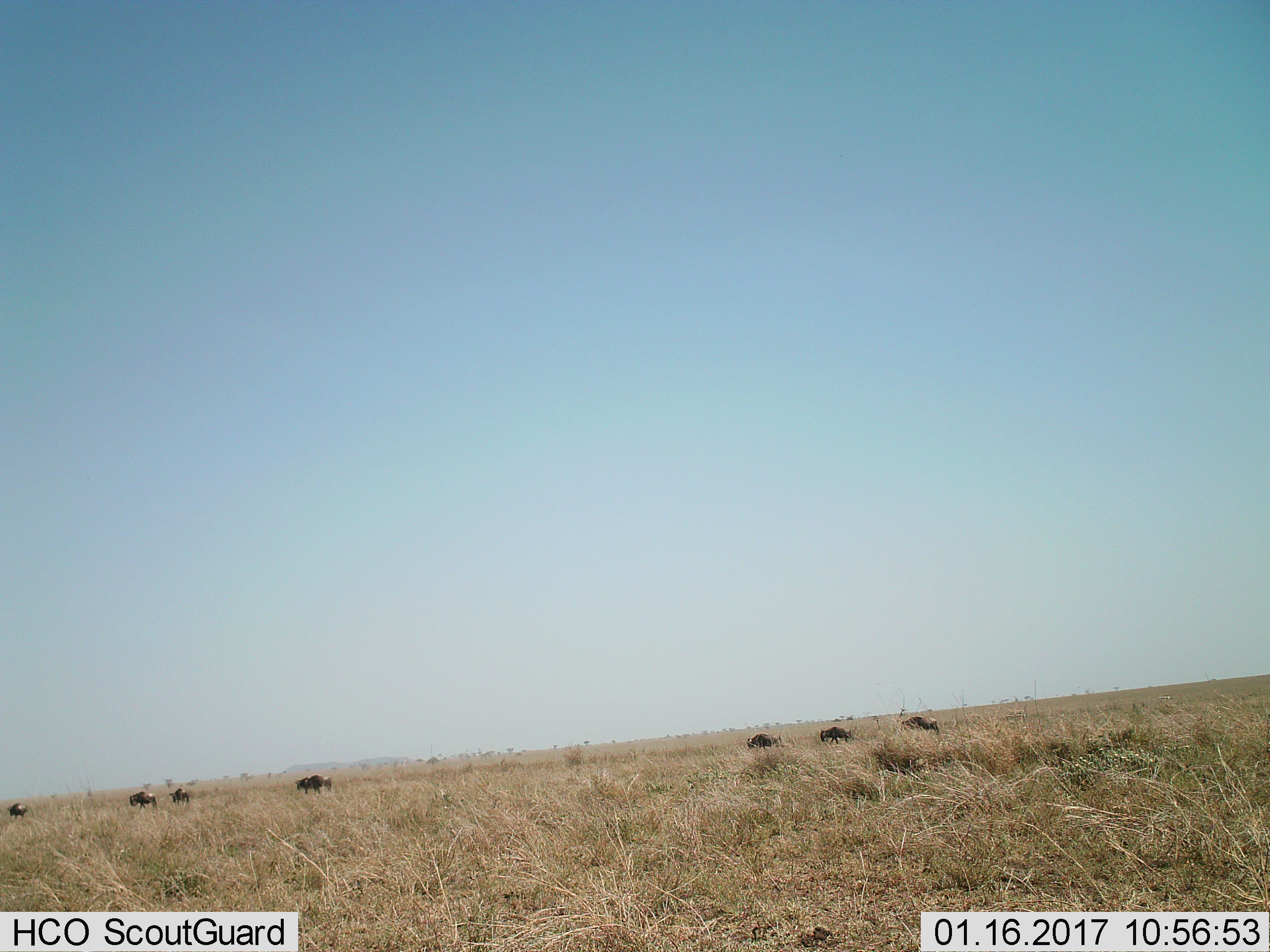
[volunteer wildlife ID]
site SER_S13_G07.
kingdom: Animalia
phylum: Chordata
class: Mammalia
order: Artiodactyla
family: Bovidae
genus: Connochaetes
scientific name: Connochaetes taurinus taurinus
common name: blue wildebeest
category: wildebeestblue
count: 8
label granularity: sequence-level